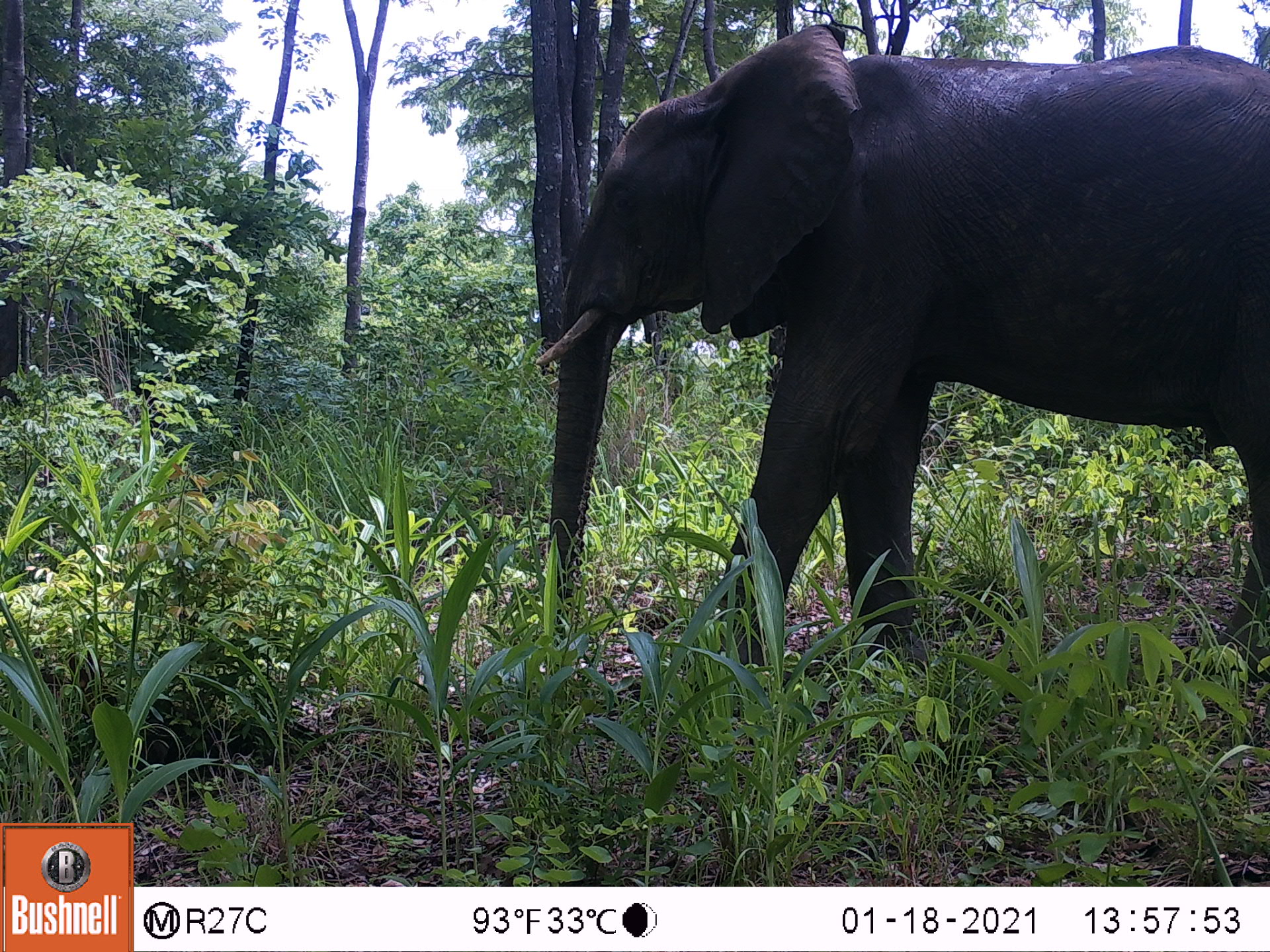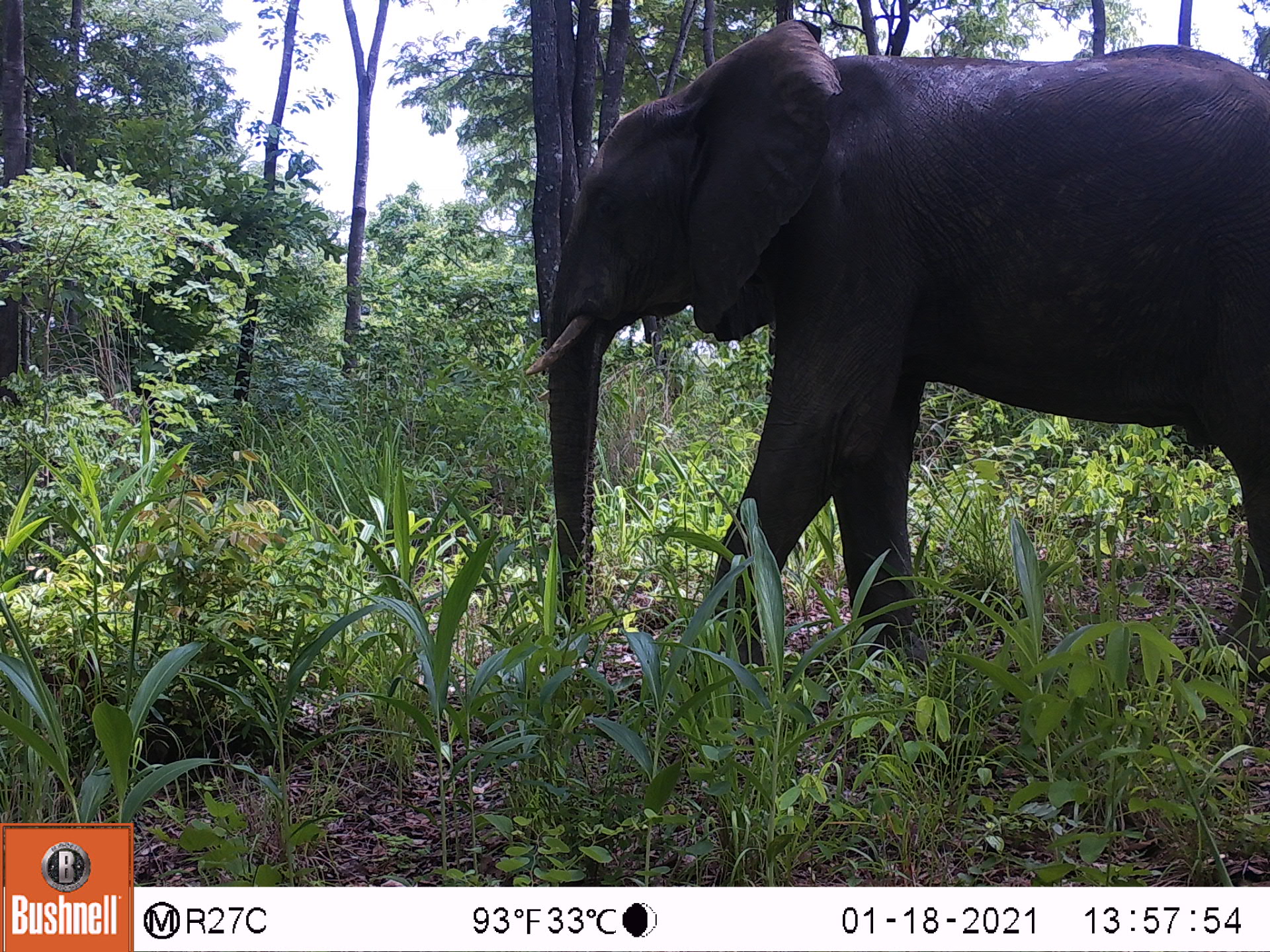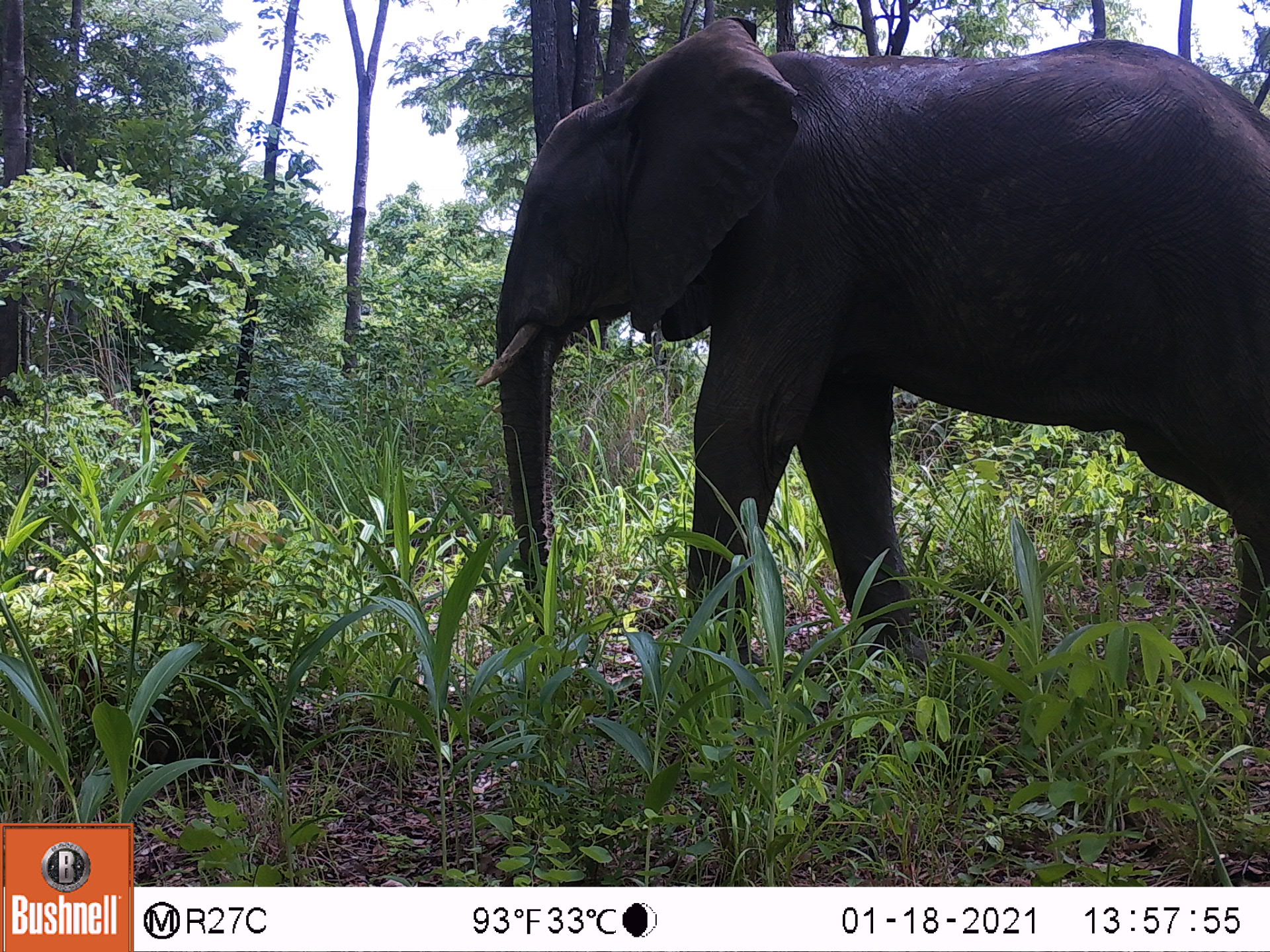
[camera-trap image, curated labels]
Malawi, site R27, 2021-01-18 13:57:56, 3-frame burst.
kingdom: Animalia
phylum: Chordata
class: Mammalia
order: Proboscidea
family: Elephantidae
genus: Loxodonta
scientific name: Loxodonta africana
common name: african savanna elephant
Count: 1.